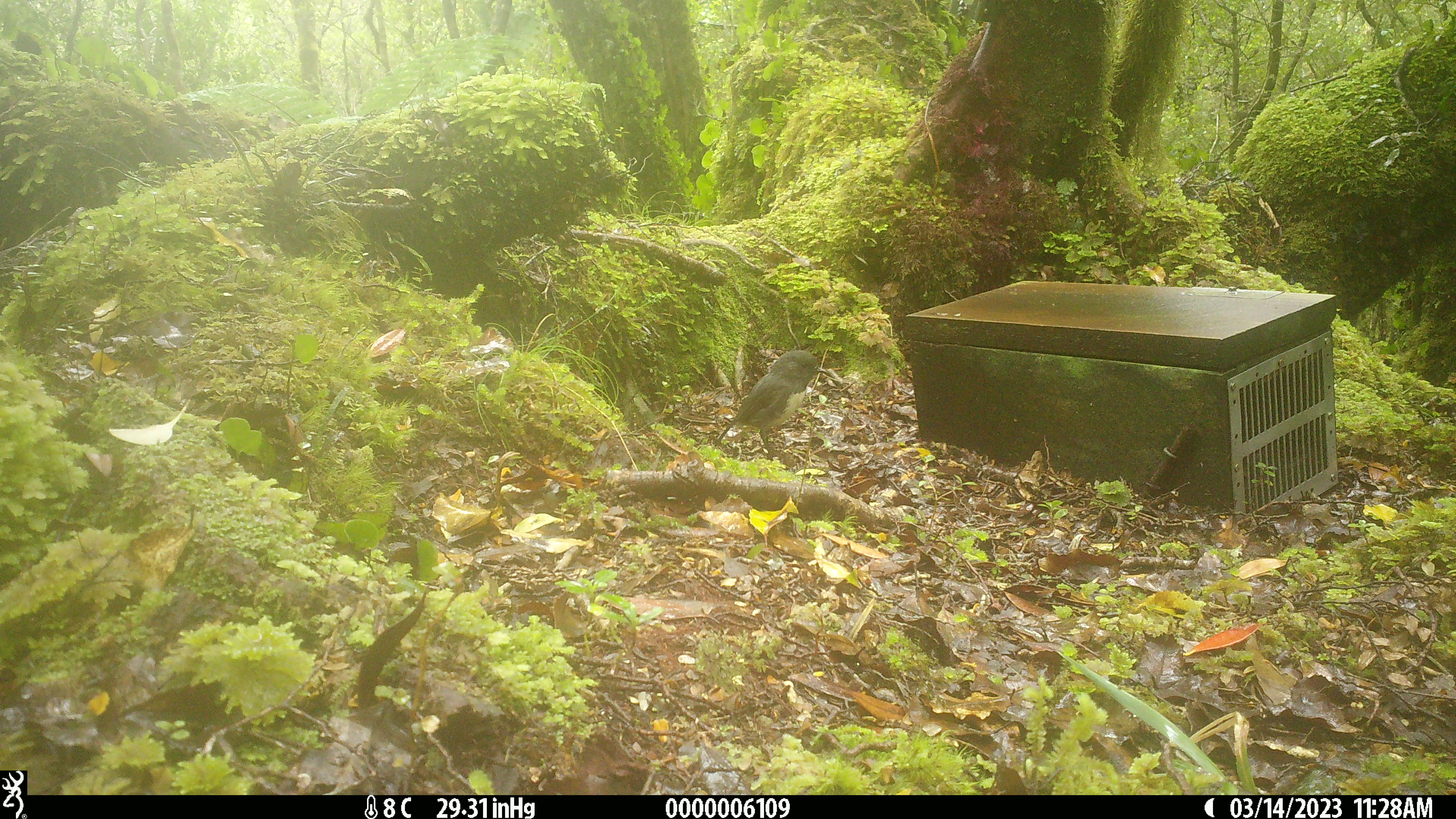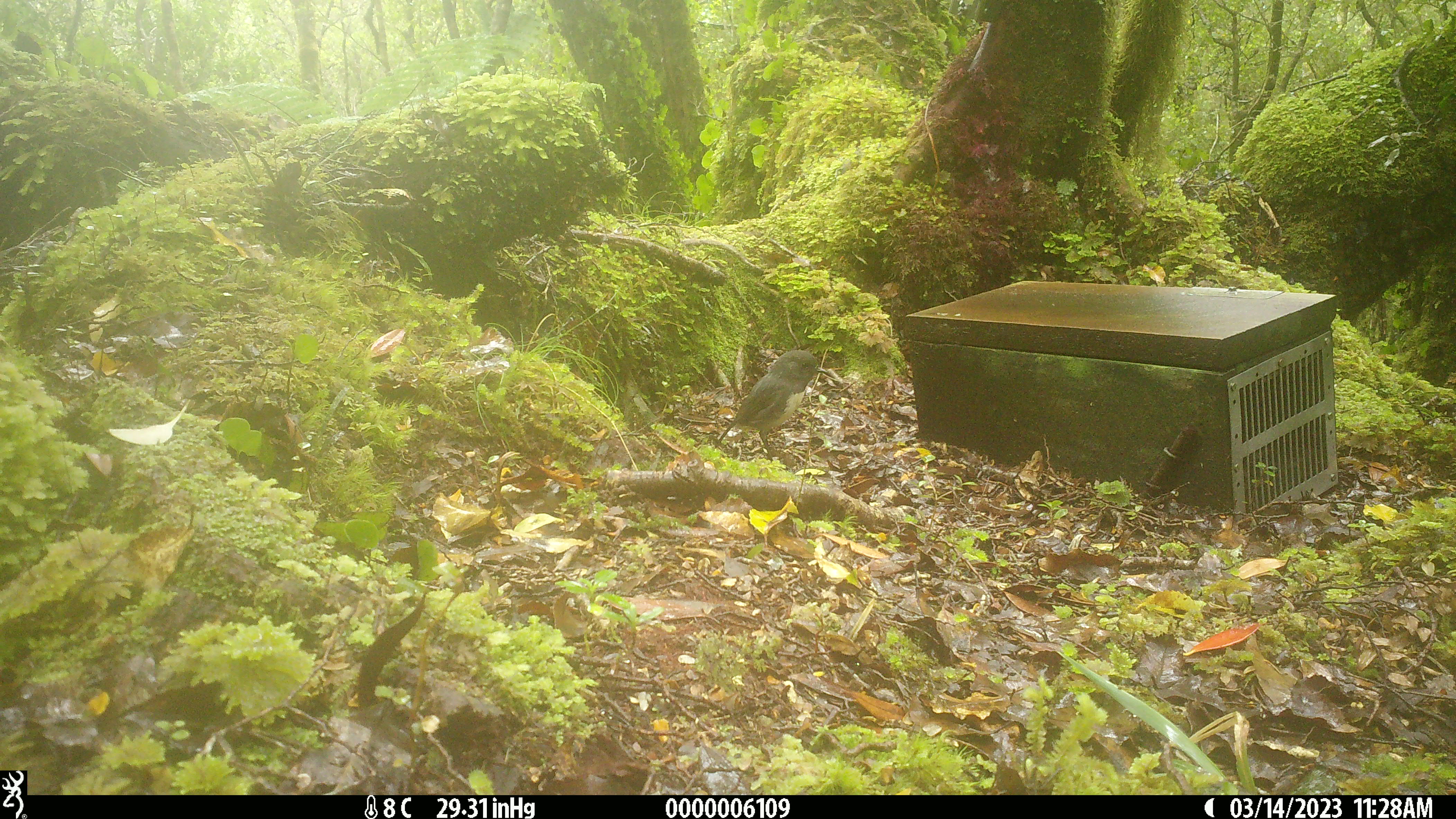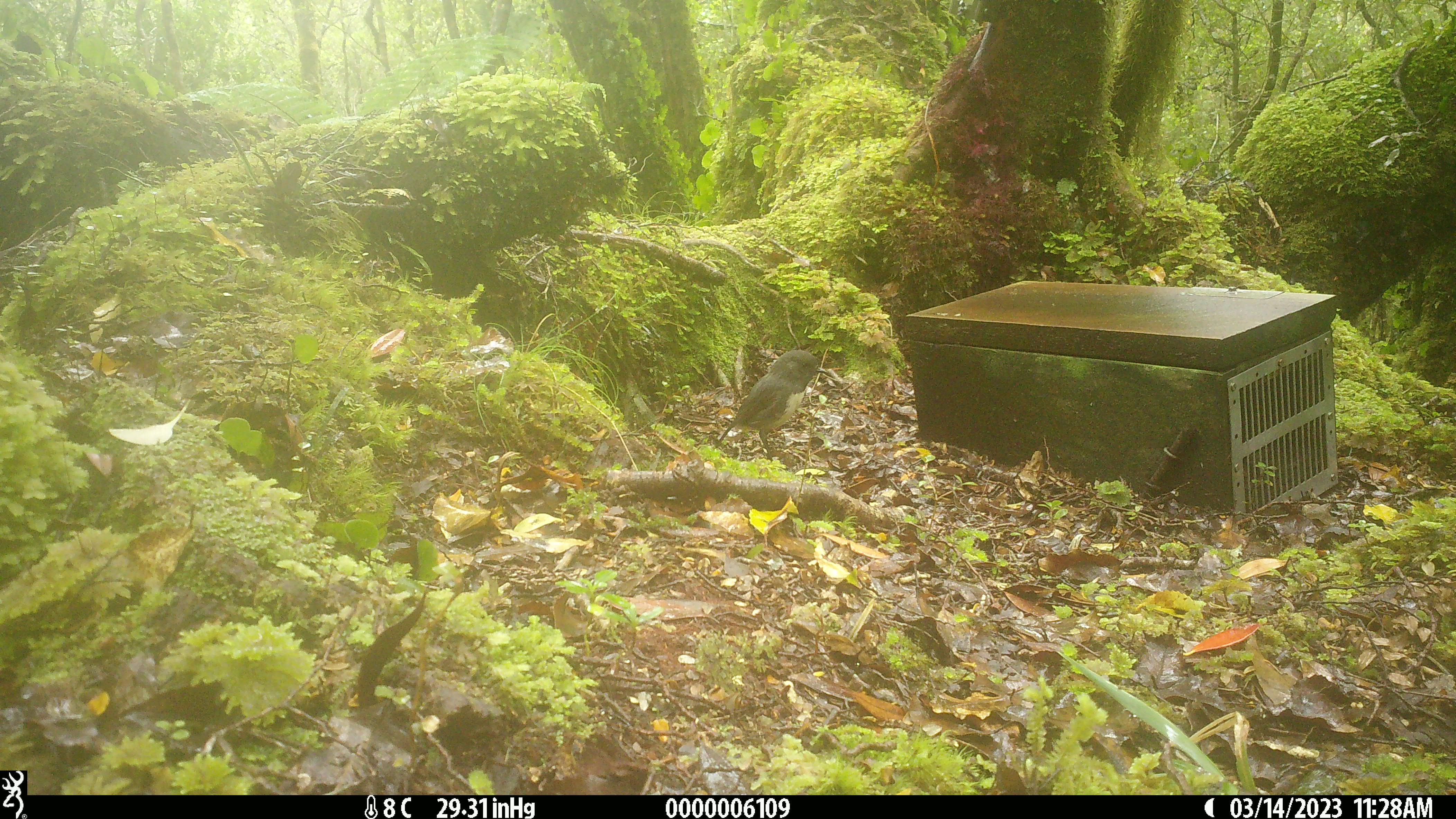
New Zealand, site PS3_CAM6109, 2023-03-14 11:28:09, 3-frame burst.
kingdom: Animalia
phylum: Chordata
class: Aves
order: Passeriformes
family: Petroicidae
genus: Petroica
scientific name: Petroica australis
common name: new zealand robin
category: robin